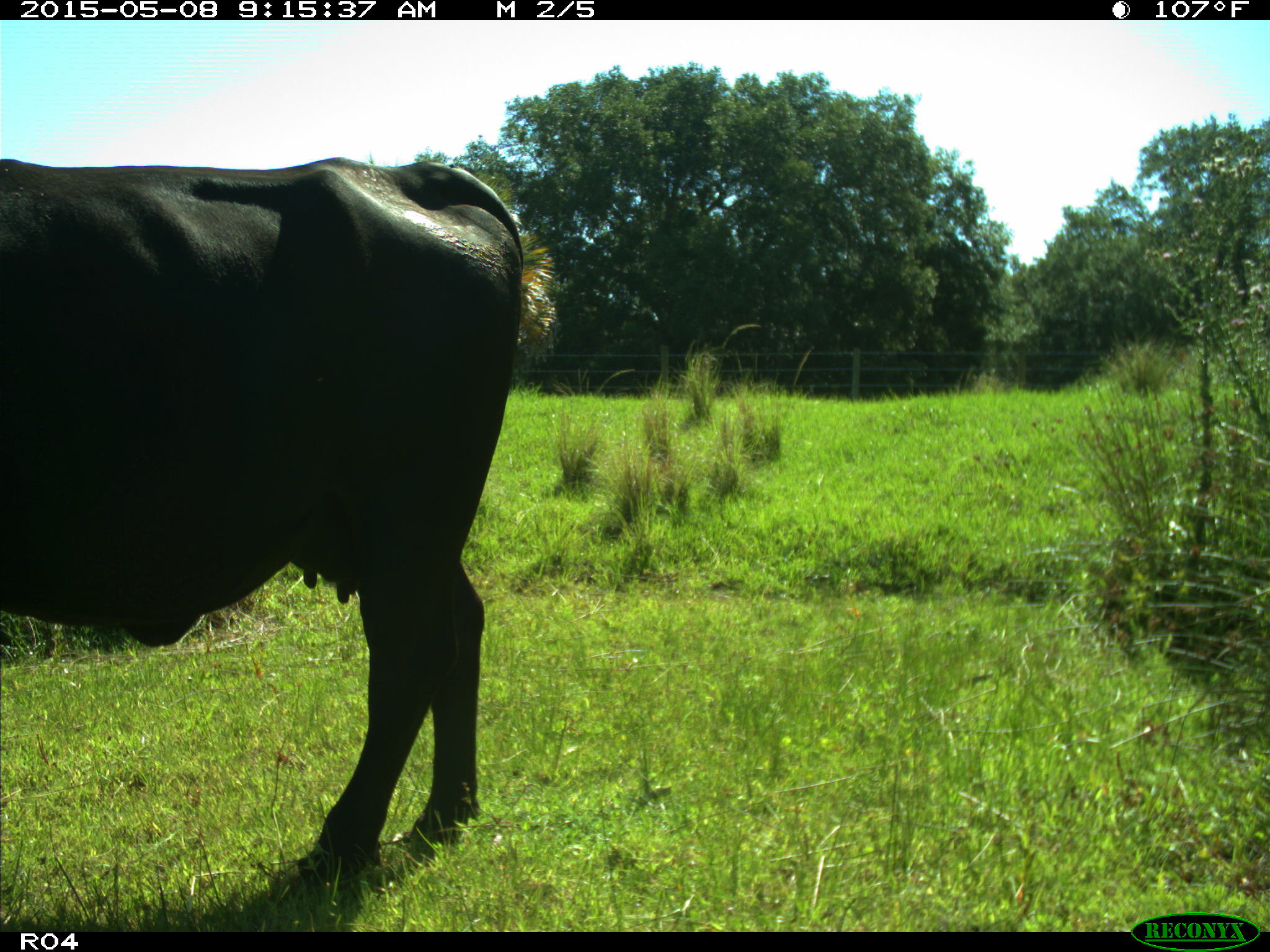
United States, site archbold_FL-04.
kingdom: Animalia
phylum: Chordata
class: Mammalia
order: Artiodactyla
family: Bovidae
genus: Bos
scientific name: Bos taurus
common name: domestic cow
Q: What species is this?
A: Bos taurus (domestic cow).